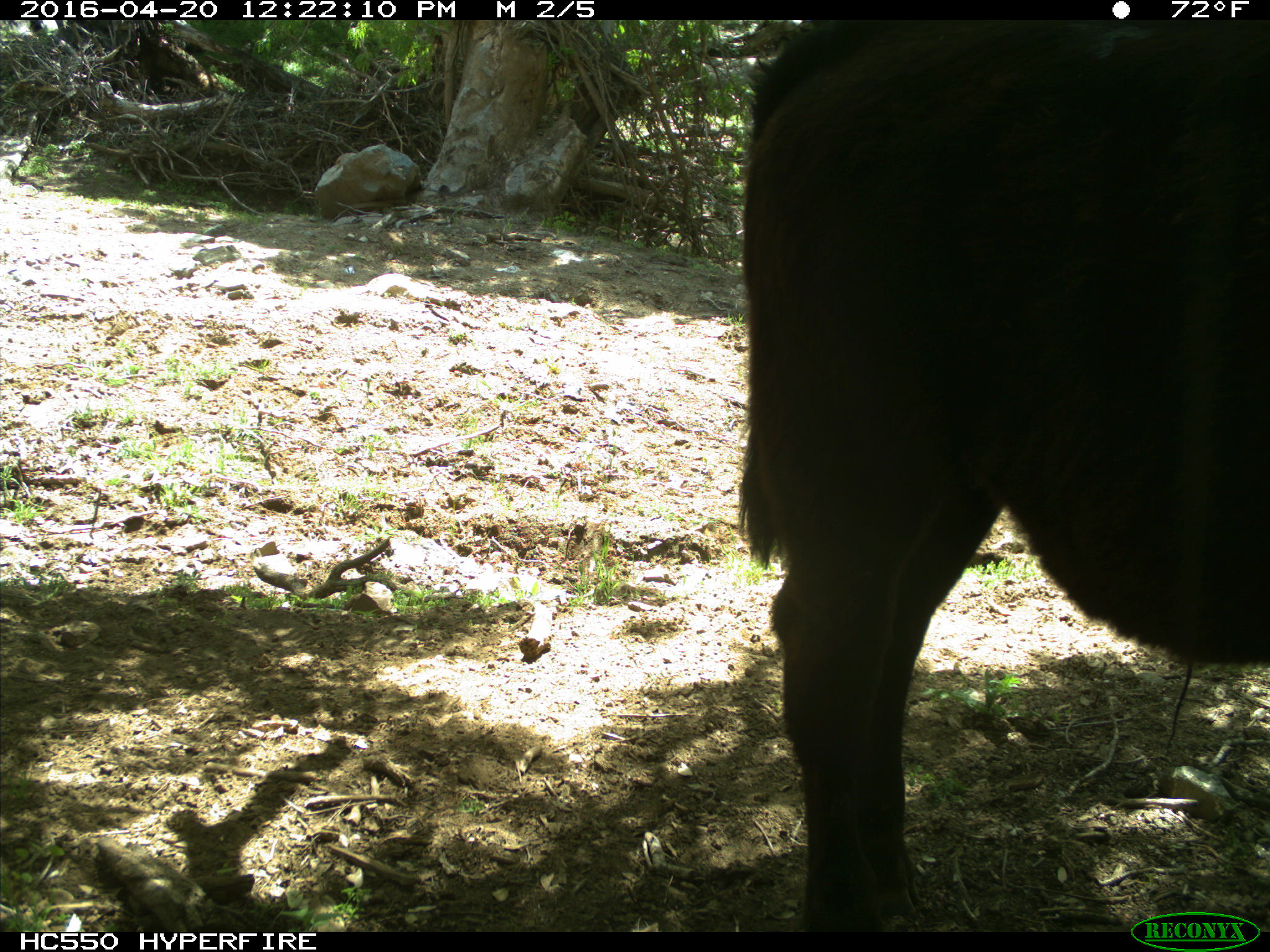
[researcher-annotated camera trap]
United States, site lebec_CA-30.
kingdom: Animalia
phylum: Chordata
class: Mammalia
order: Artiodactyla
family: Bovidae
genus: Bos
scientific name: Bos taurus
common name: domestic cow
Bos taurus (domestic cow).